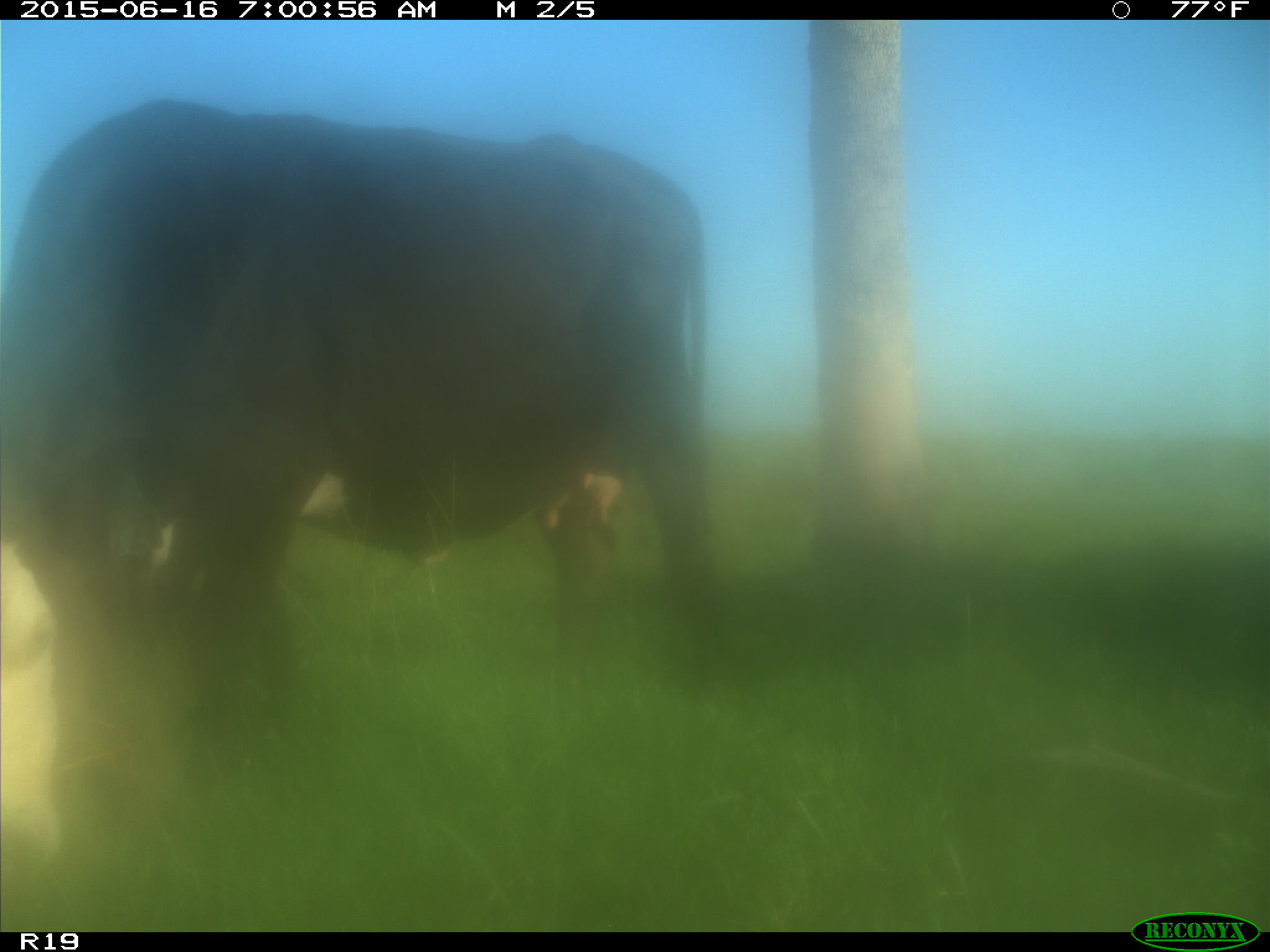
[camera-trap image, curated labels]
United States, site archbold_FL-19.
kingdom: Animalia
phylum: Chordata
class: Mammalia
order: Artiodactyla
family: Bovidae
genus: Bos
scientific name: Bos taurus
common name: domestic cow